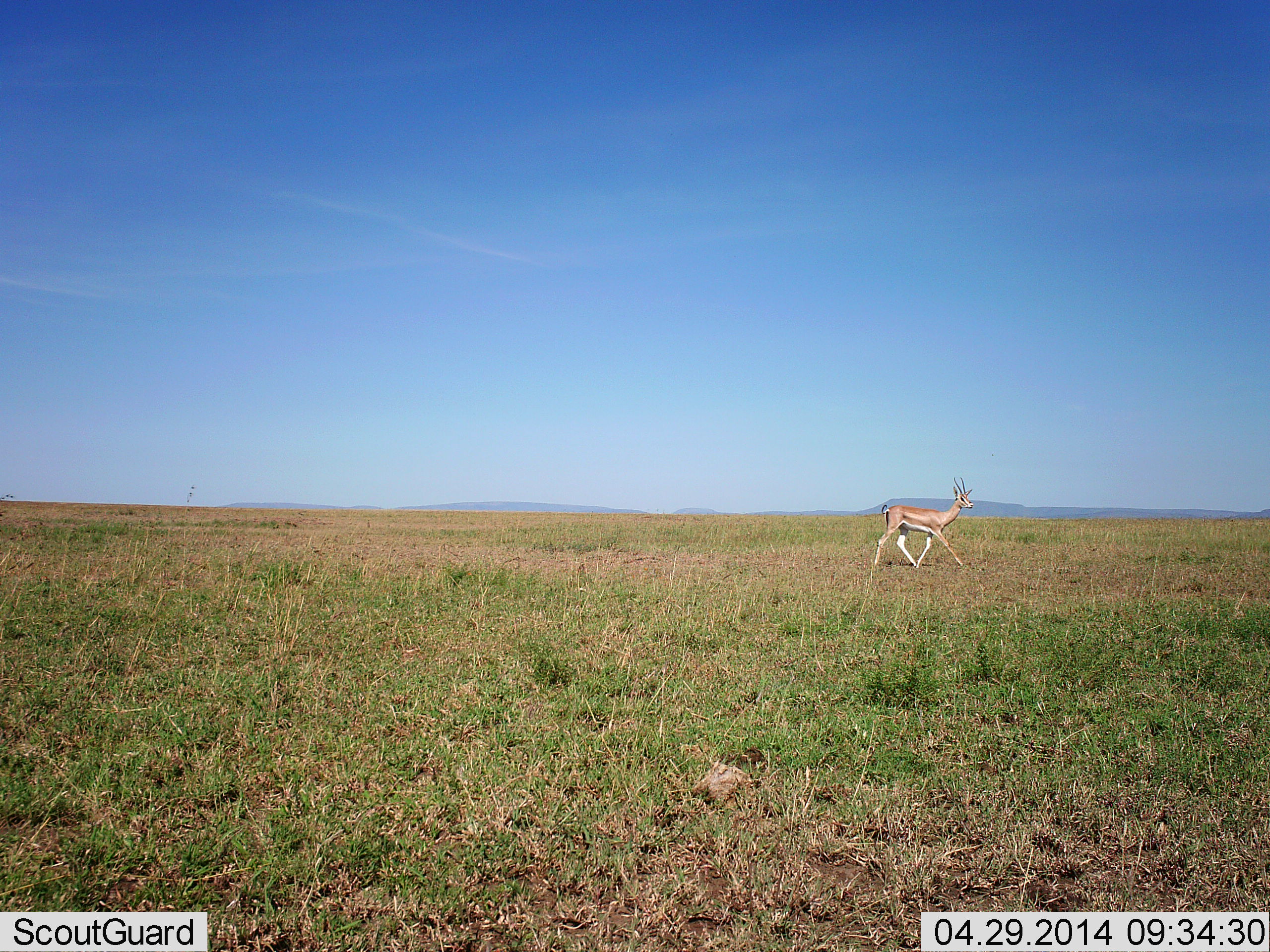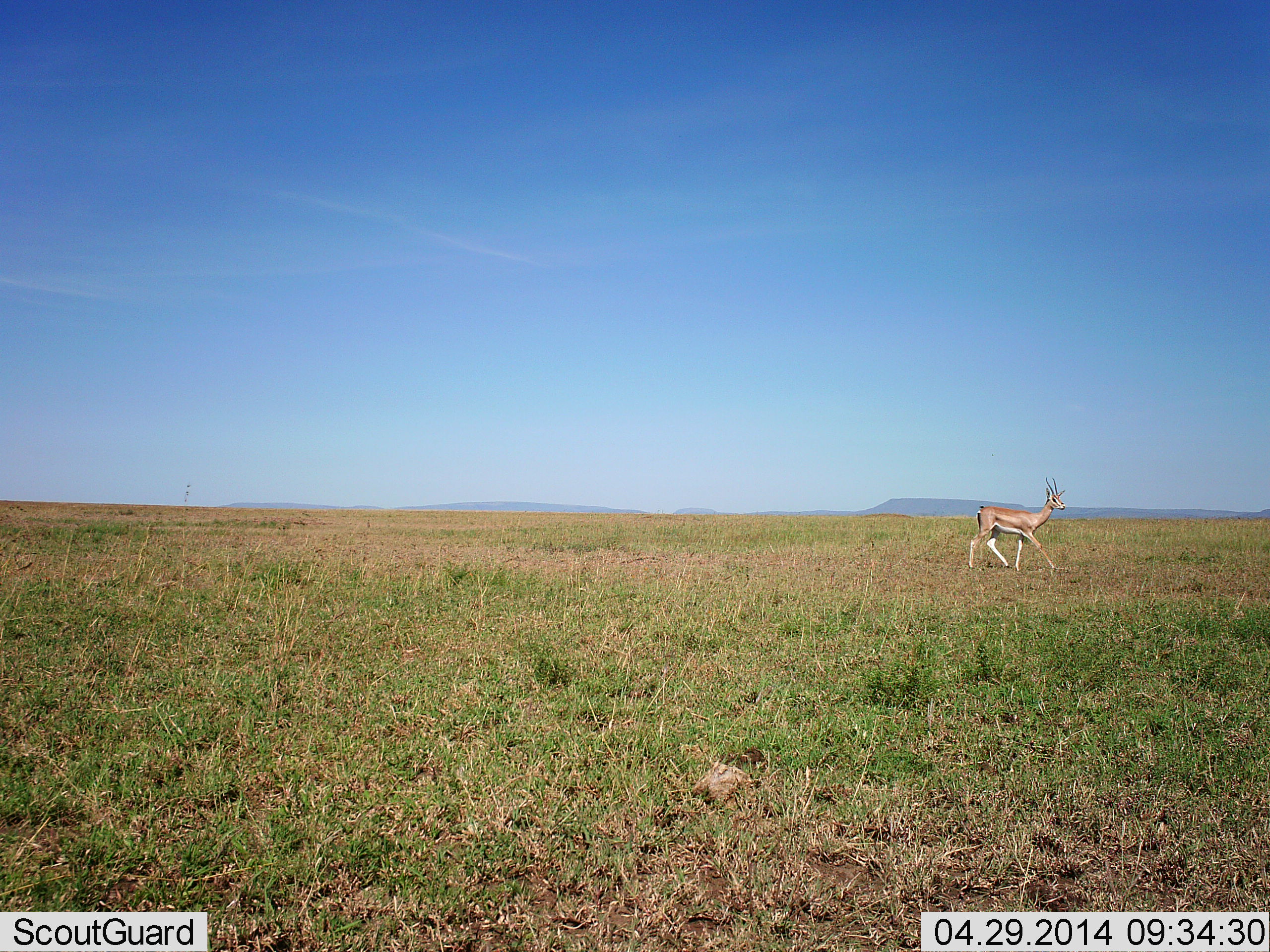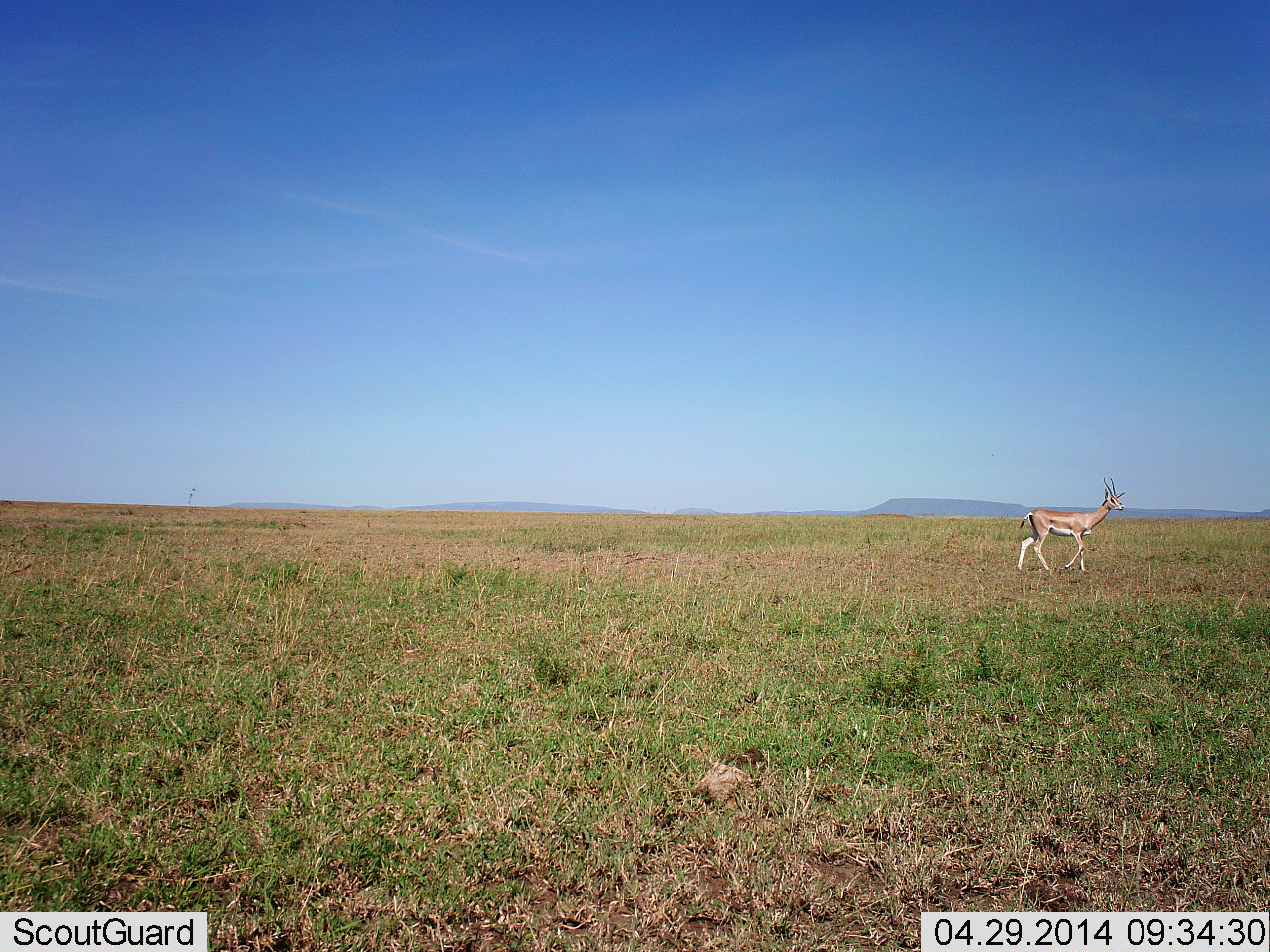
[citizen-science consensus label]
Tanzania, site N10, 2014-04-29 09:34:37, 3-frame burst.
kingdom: Animalia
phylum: Chordata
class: Mammalia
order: Artiodactyla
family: Bovidae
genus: Nanger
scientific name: Nanger granti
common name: grant's gazelle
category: gazellegrants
Gazellegrants (grant's gazelle) (Nanger granti), count 1. Behavior (volunteer vote fractions): standing 20%, resting 0%, moving 80%, interacting 0%. Young present (vote fraction): 0%. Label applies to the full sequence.